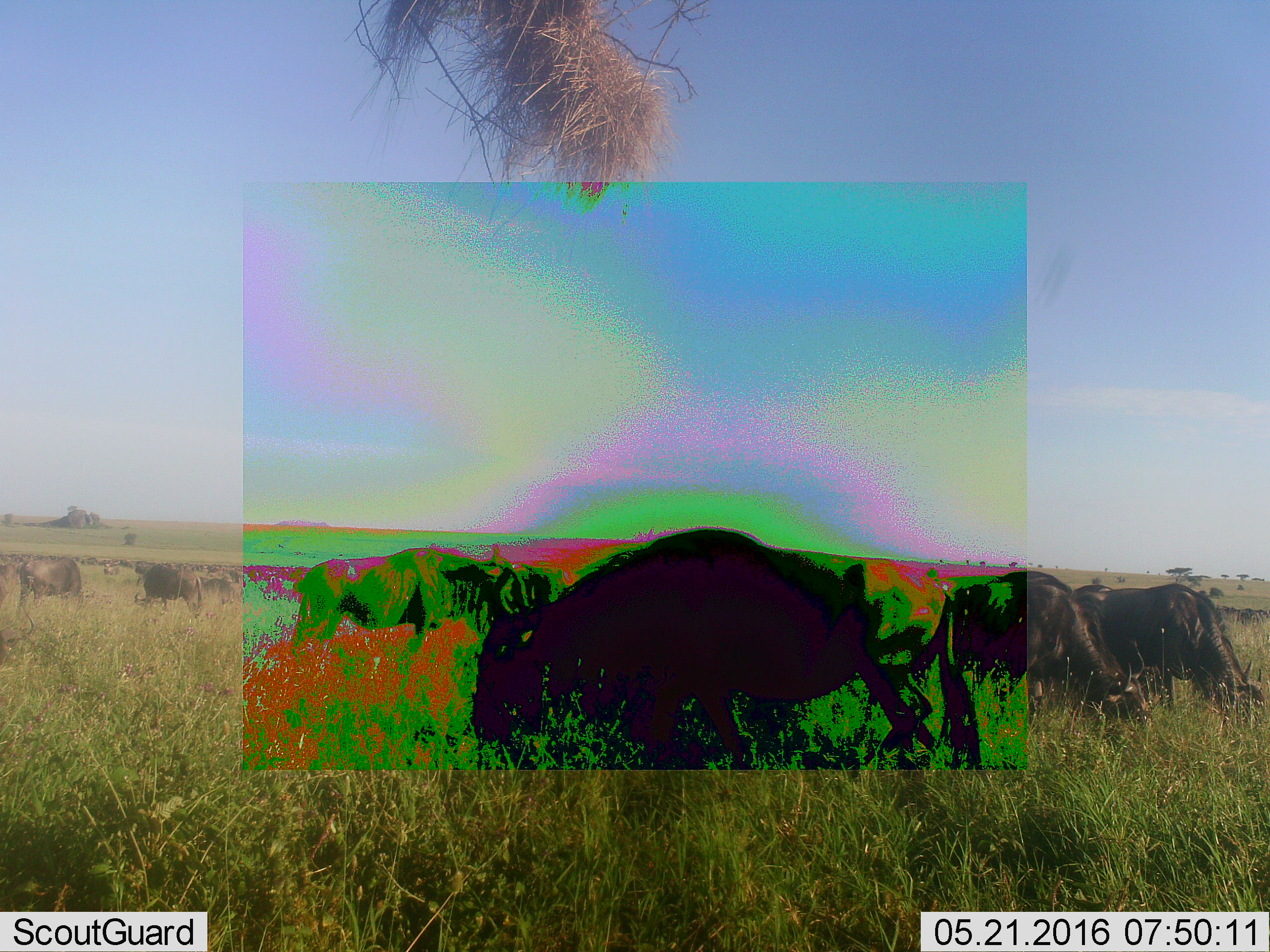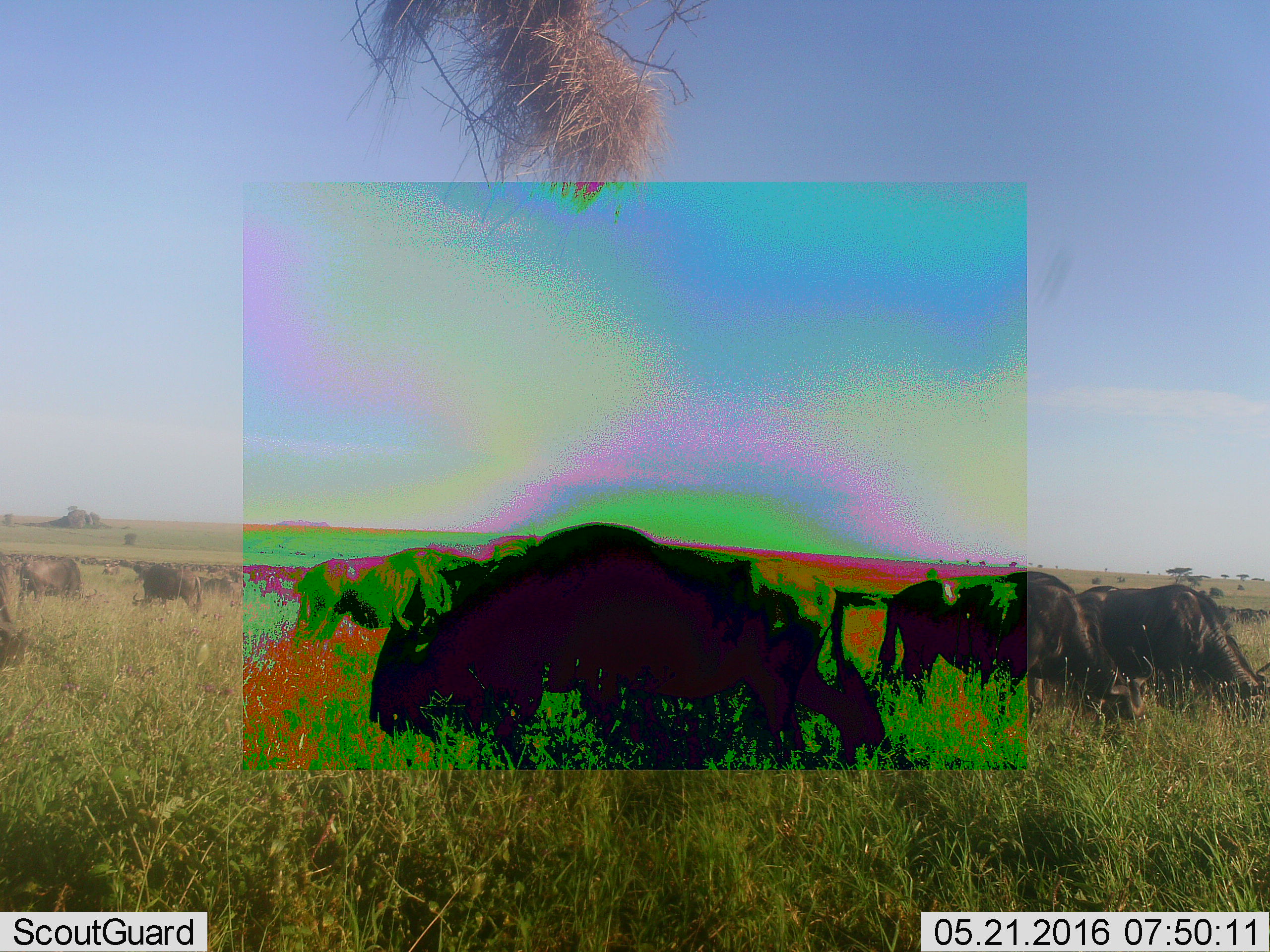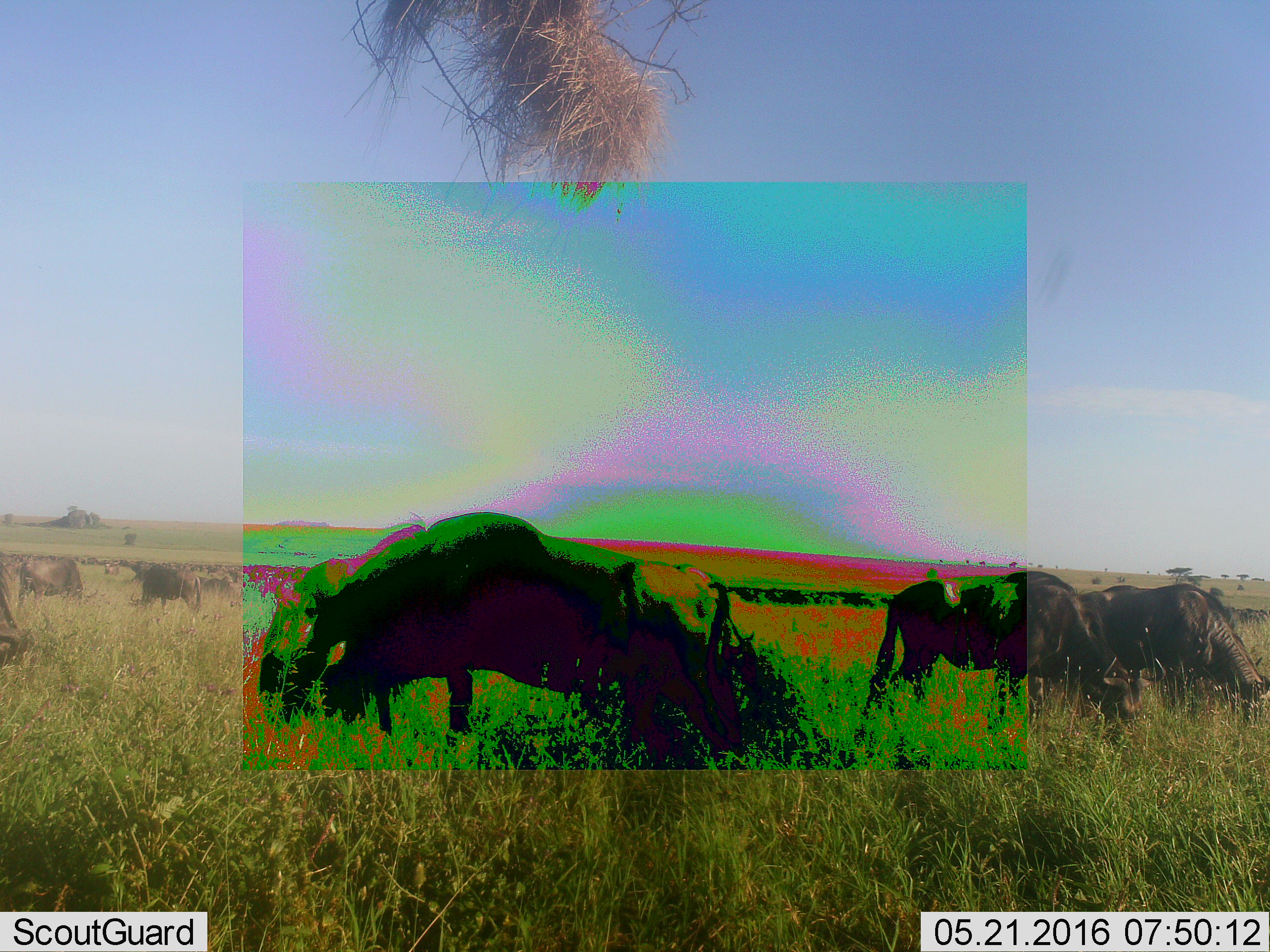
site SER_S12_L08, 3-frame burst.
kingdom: Animalia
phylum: Chordata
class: Mammalia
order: Artiodactyla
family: Bovidae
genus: Connochaetes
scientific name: Connochaetes taurinus taurinus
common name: blue wildebeest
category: wildebeestblue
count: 51+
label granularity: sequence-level